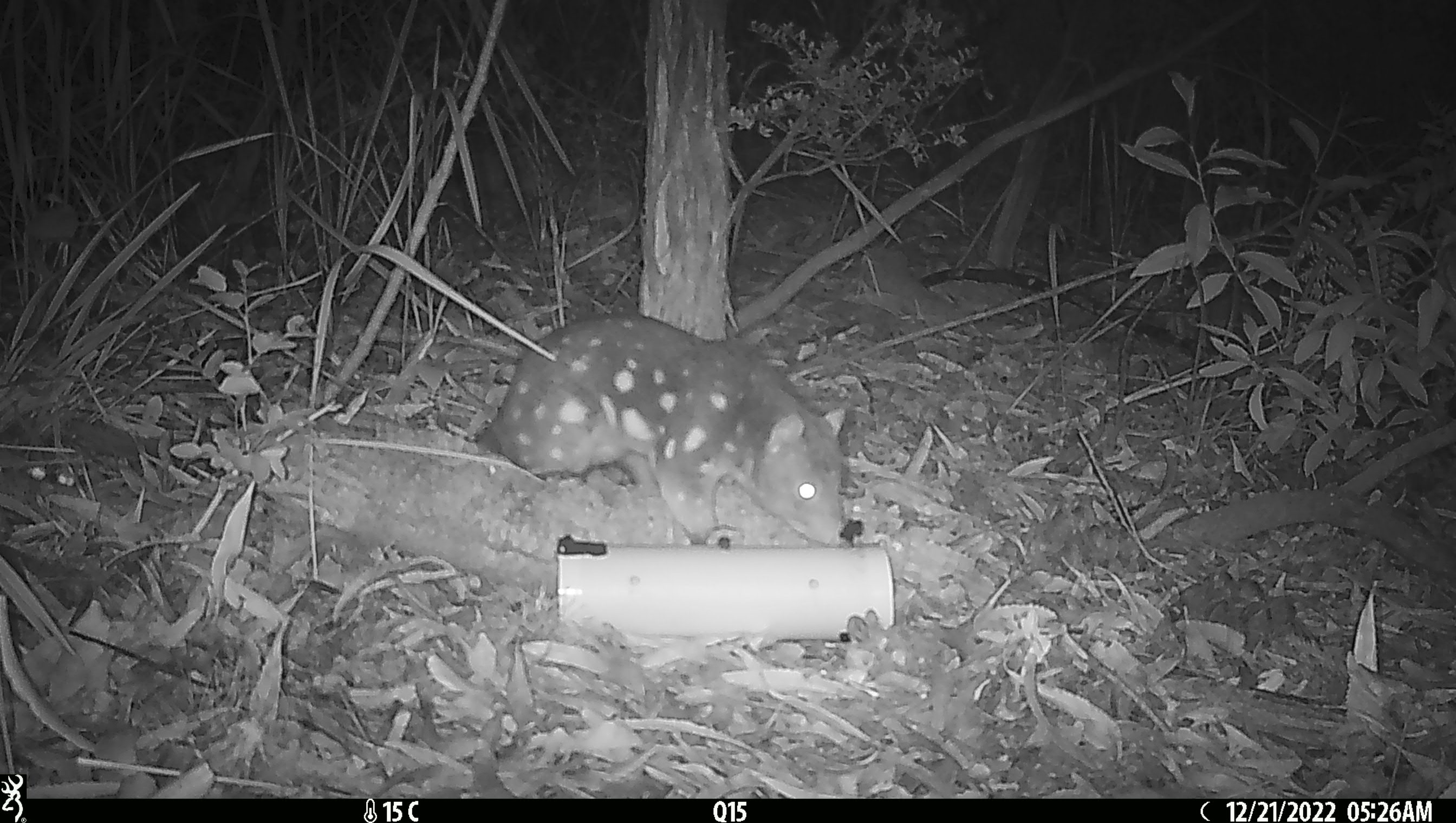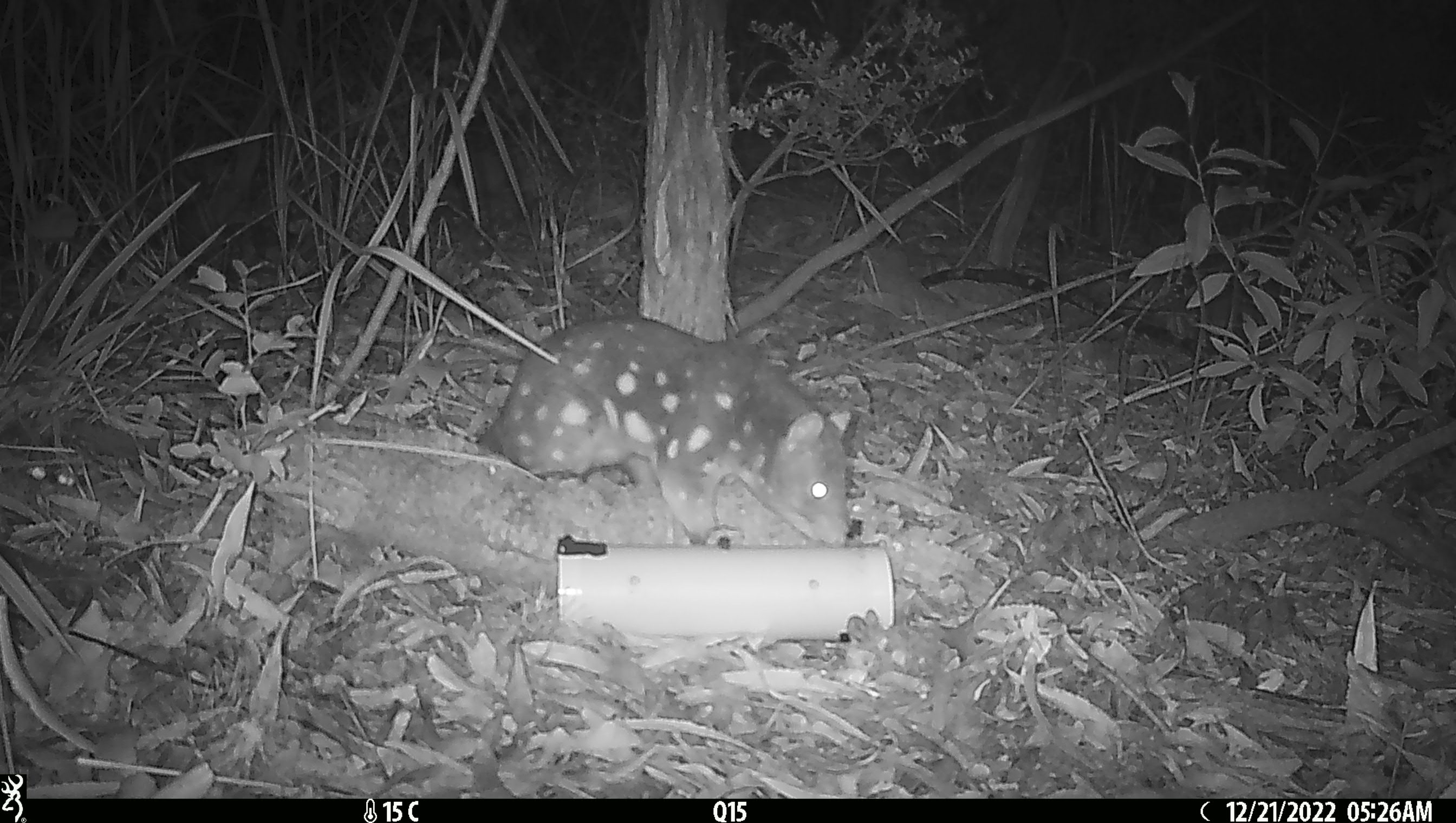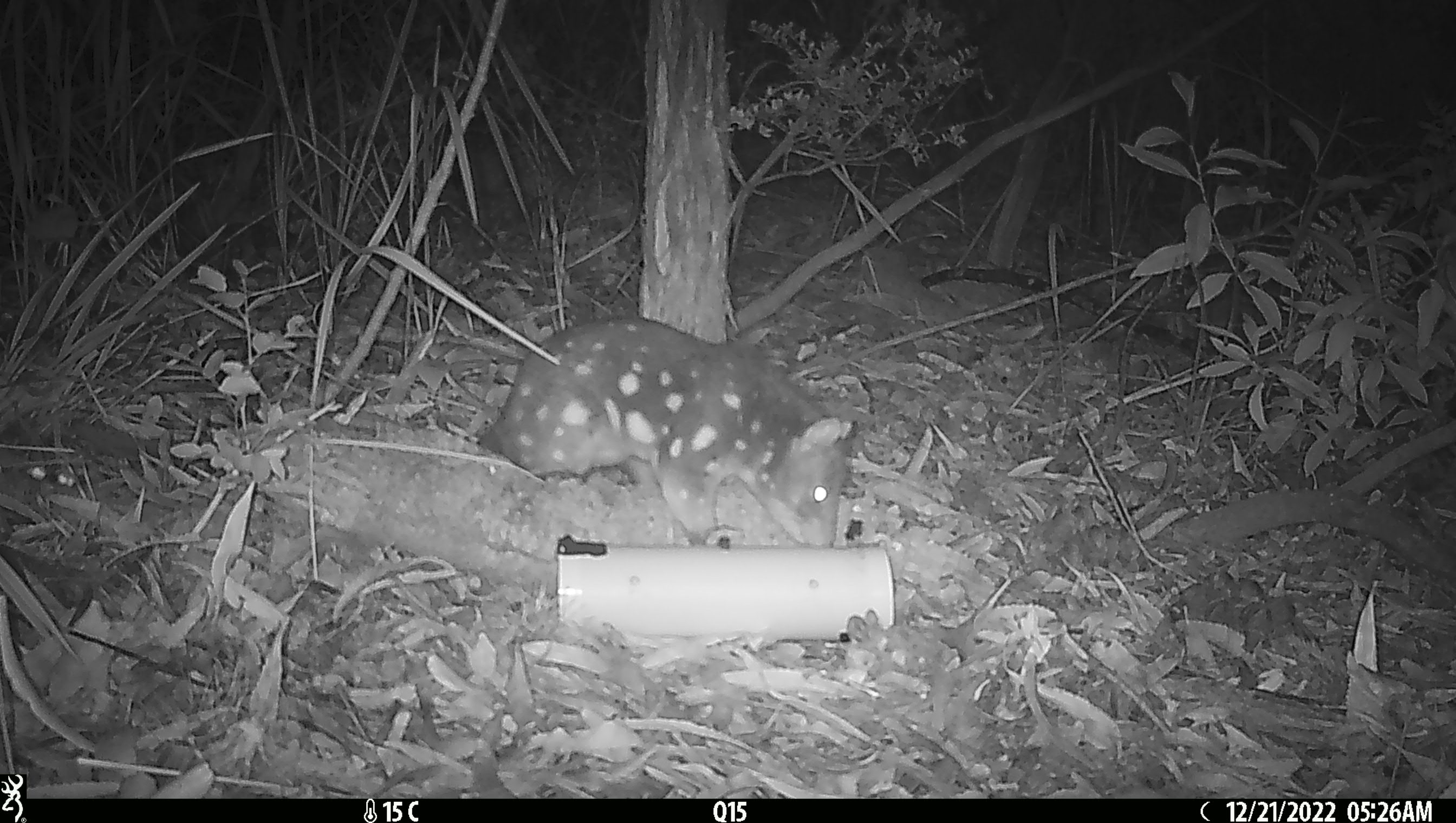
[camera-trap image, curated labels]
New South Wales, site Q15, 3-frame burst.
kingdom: Animalia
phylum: Chordata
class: Mammalia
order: Dasyuromorphia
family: Dasyuridae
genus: Dasyurus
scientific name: Dasyurus maculatus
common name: spotted-tailed quoll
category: quoll